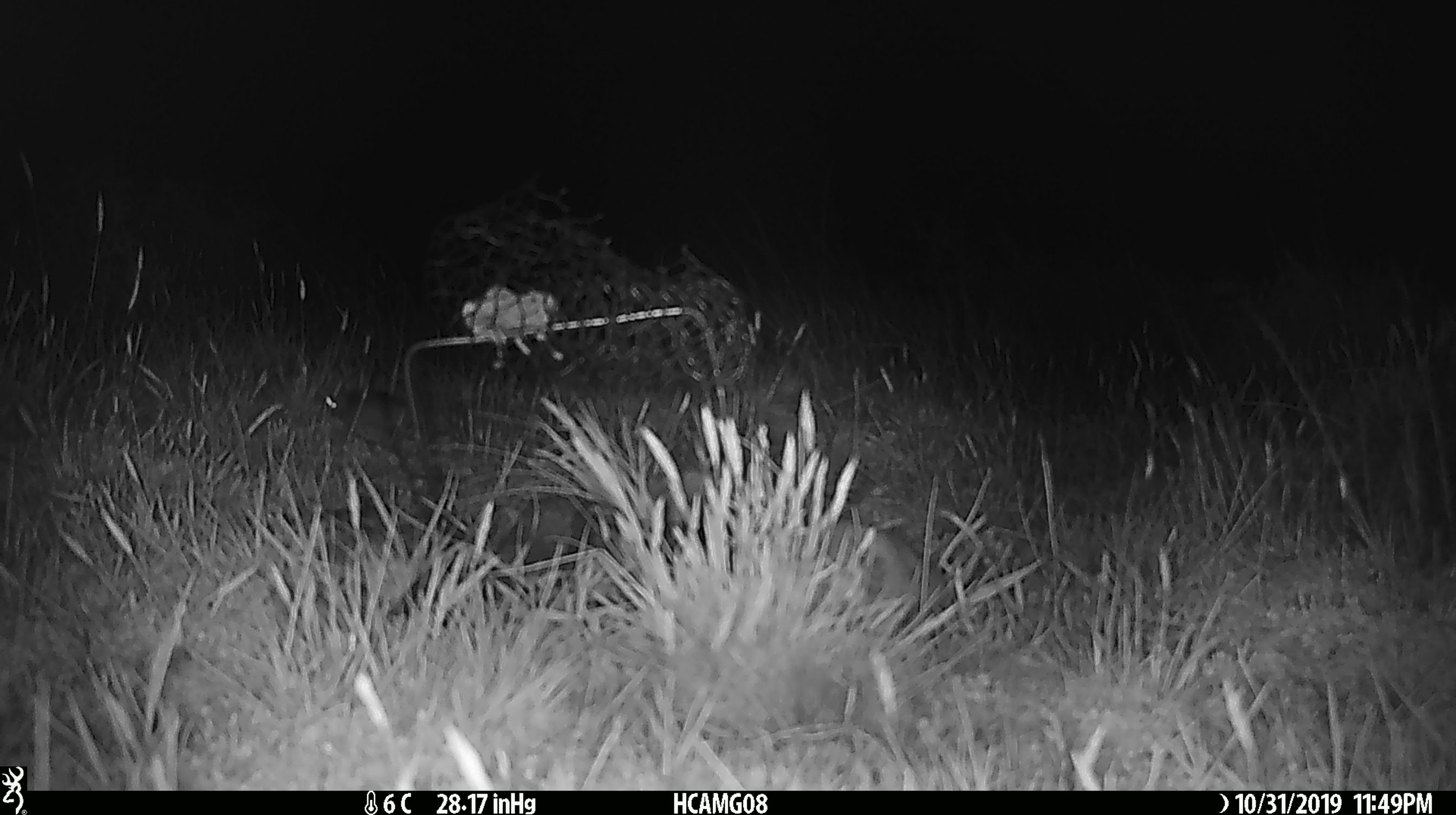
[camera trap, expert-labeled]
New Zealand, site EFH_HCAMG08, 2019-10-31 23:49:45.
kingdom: Animalia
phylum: Chordata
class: Mammalia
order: Rodentia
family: Muridae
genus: Mus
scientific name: Mus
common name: mouse